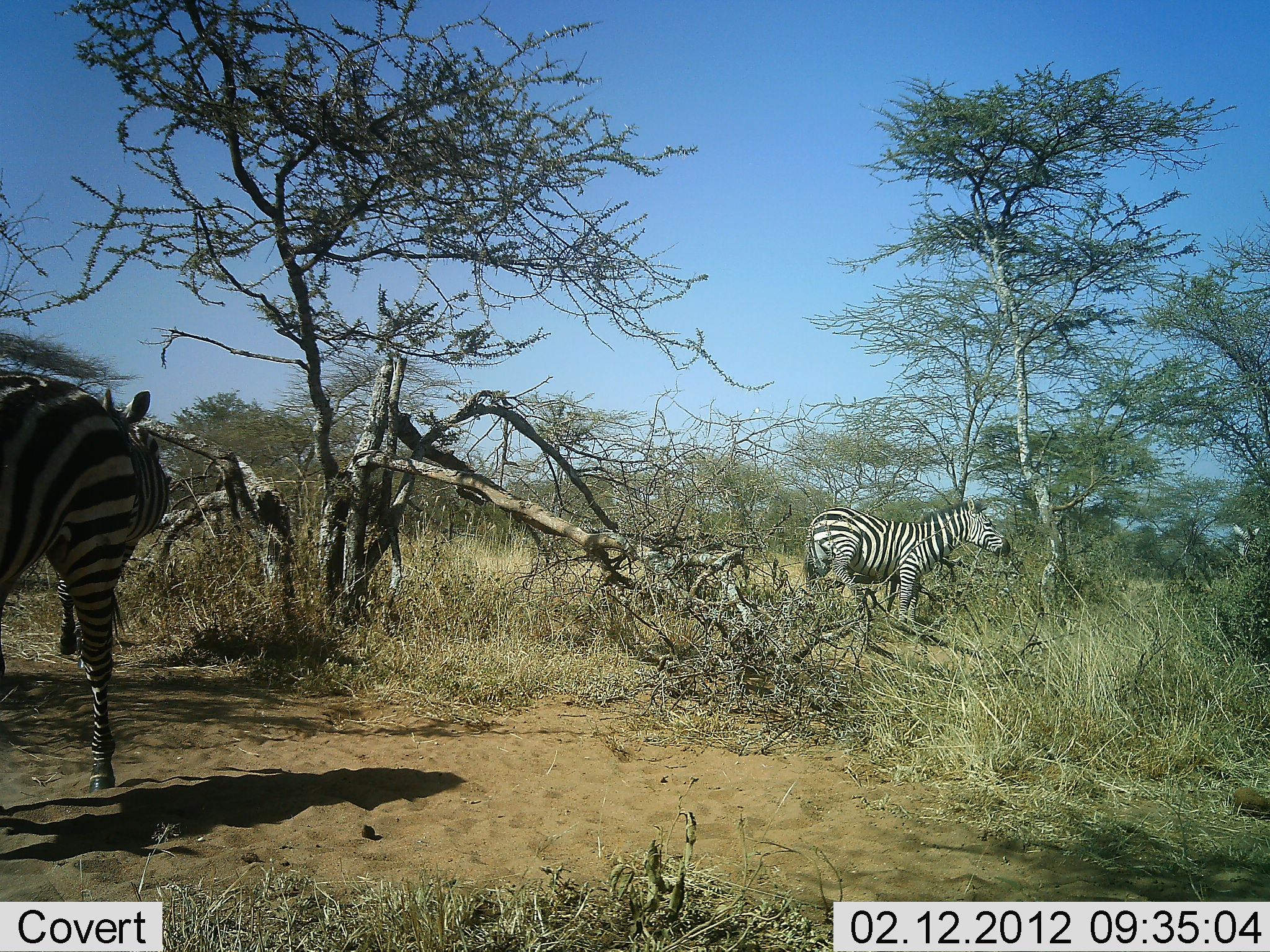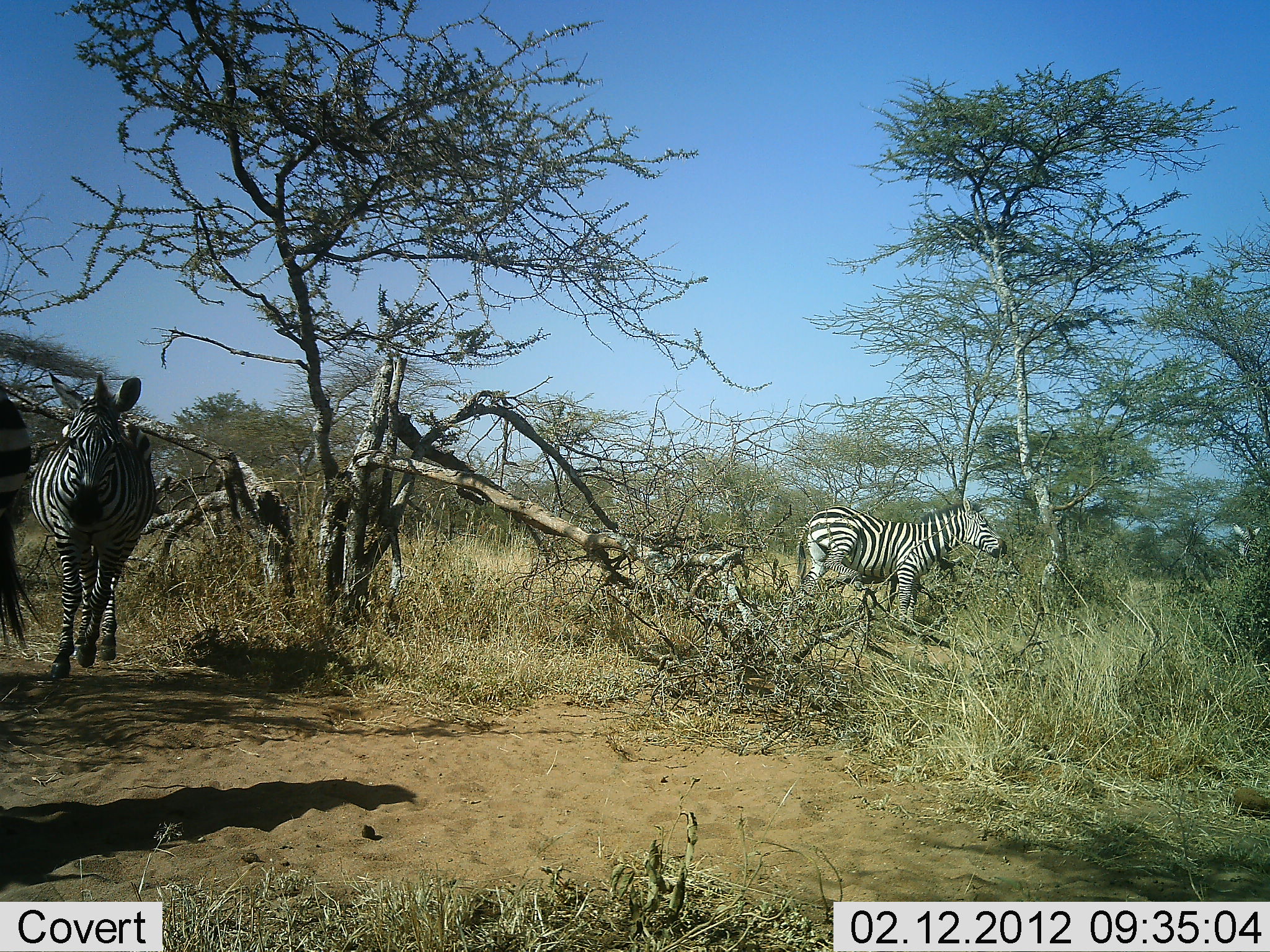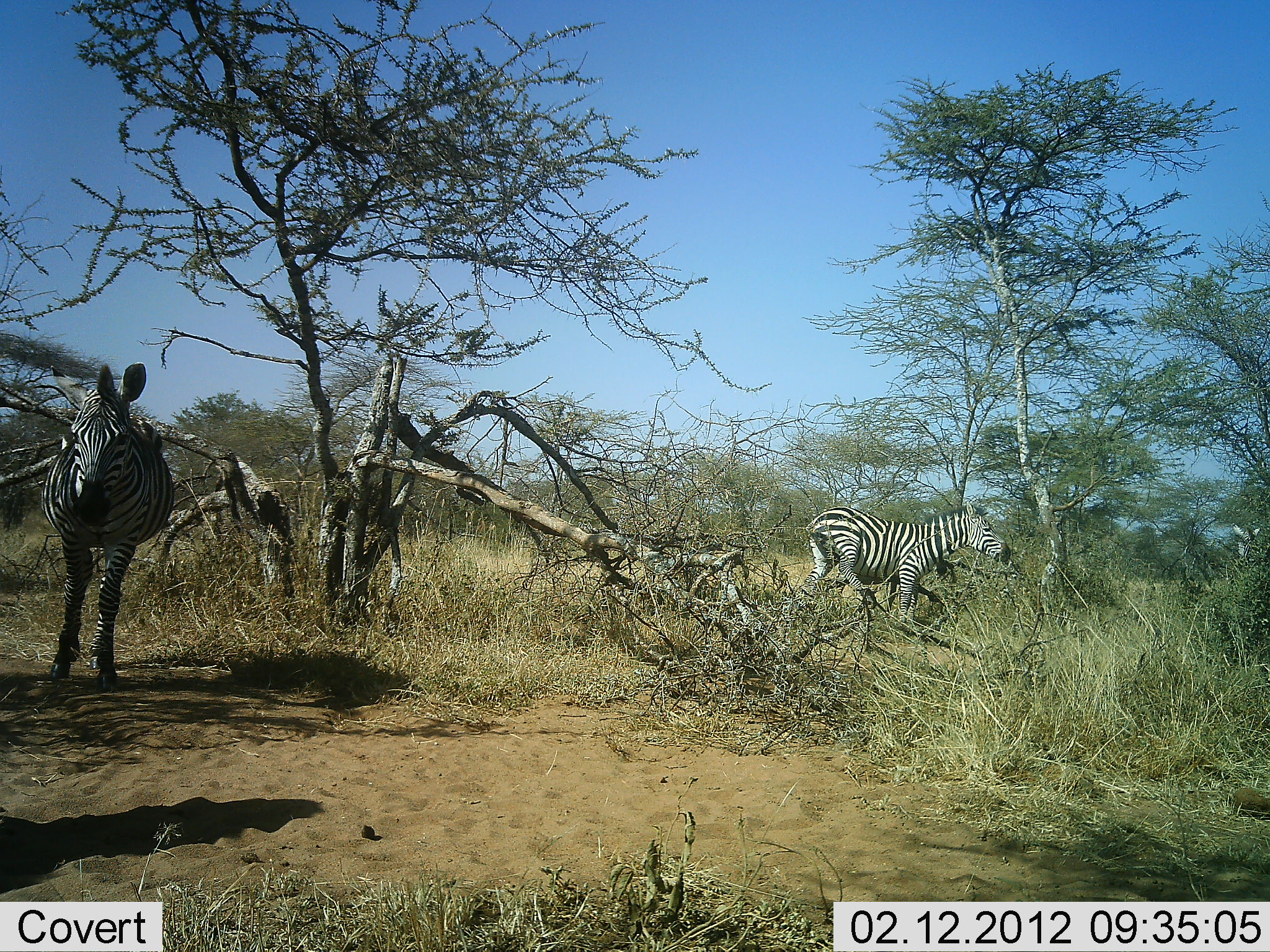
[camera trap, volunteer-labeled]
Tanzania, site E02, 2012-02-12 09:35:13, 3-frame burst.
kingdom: Animalia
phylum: Chordata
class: Mammalia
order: Perissodactyla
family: Equidae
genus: Equus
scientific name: Equus quagga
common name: plains zebra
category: zebra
Zebra (plains zebra) (Equus quagga), count 3. Behavior (volunteer vote fractions): standing 78%, resting 0%, moving 74%, interacting 0%. Young present (vote fraction): 0%. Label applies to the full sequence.